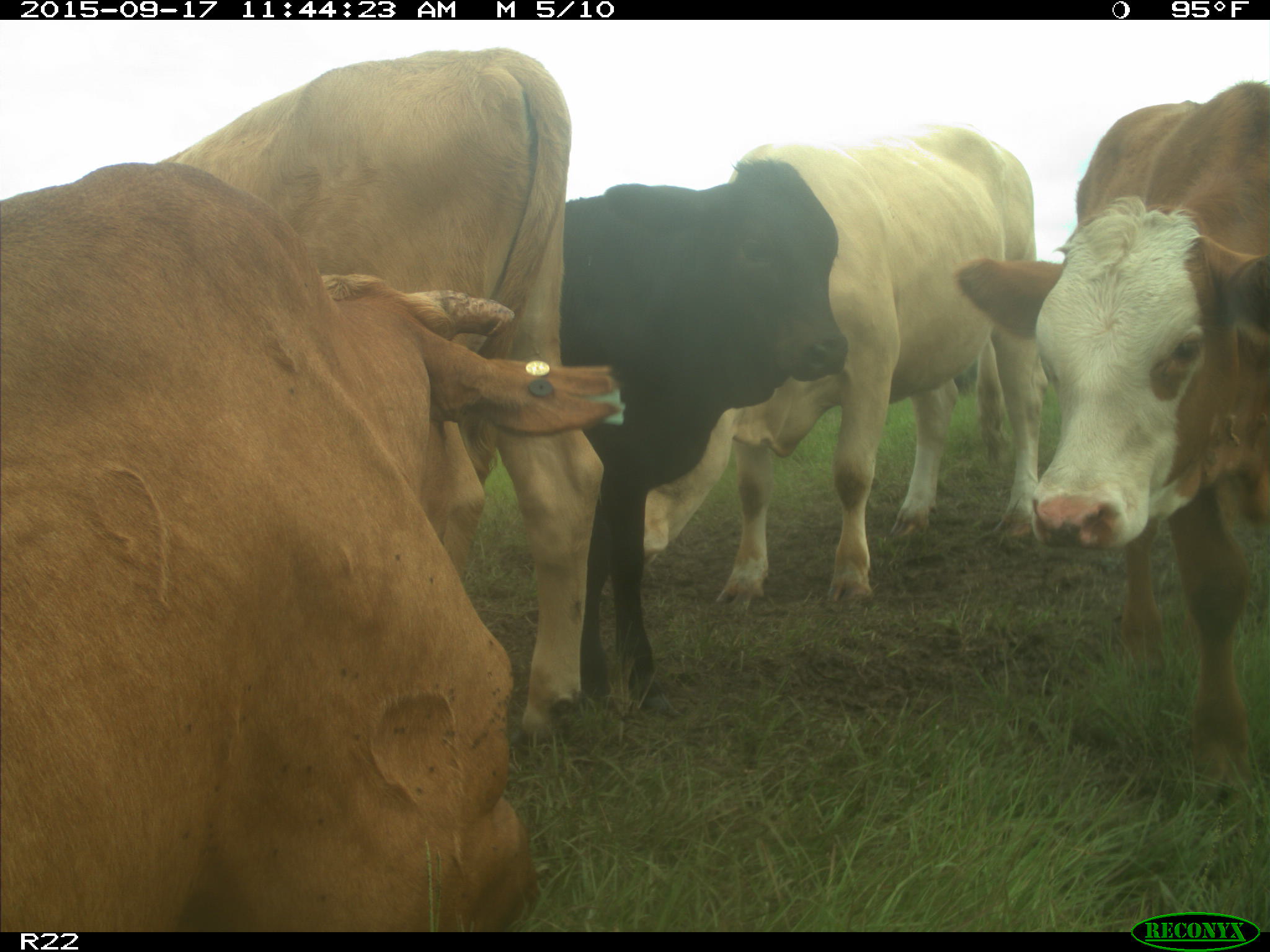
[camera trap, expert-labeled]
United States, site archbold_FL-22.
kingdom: Animalia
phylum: Chordata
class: Mammalia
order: Artiodactyla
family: Bovidae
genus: Bos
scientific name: Bos taurus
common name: domestic cow